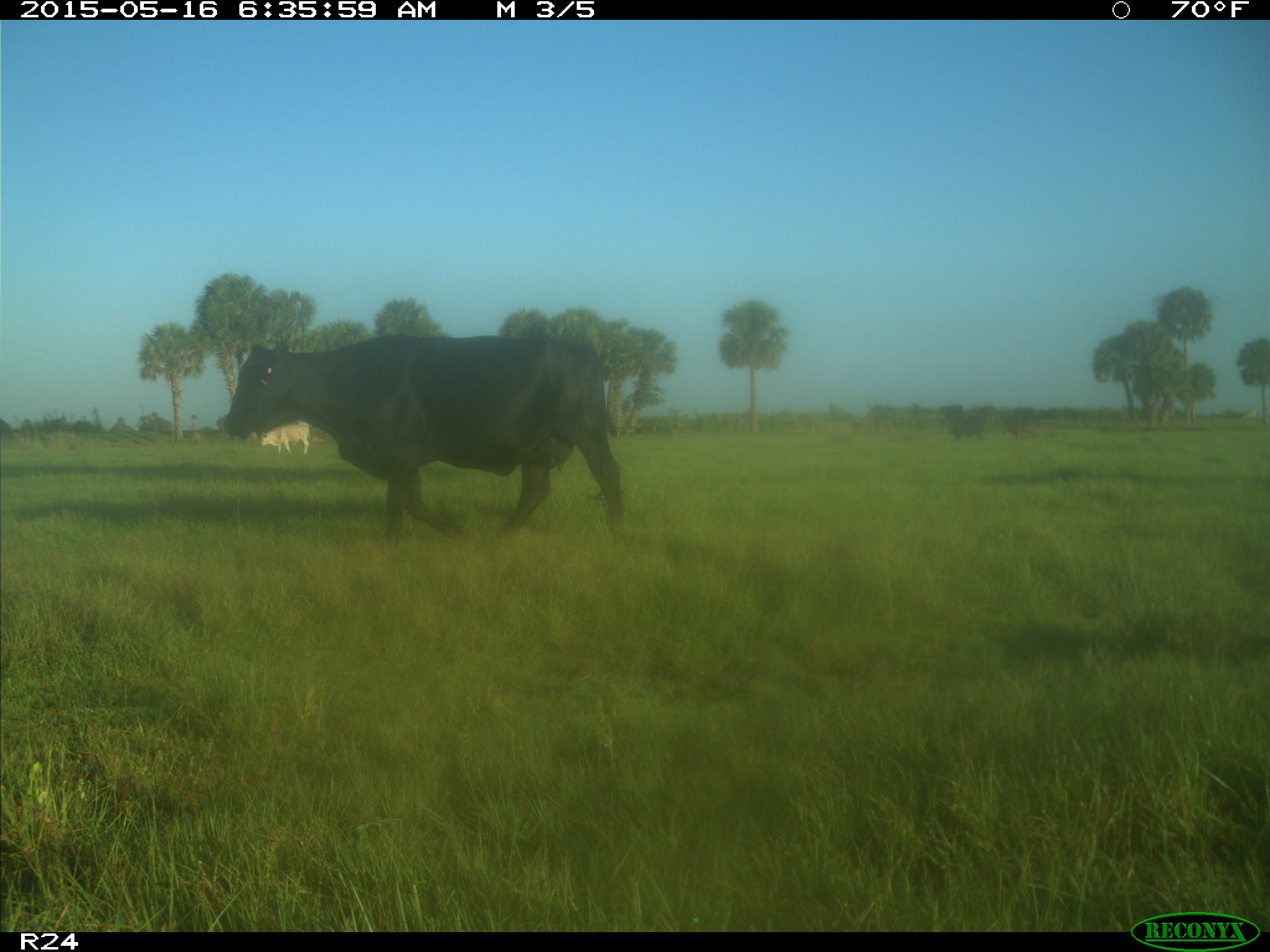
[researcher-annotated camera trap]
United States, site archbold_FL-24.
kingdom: Animalia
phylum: Chordata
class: Mammalia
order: Artiodactyla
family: Bovidae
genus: Bos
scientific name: Bos taurus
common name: domestic cow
Bos taurus (domestic cow).